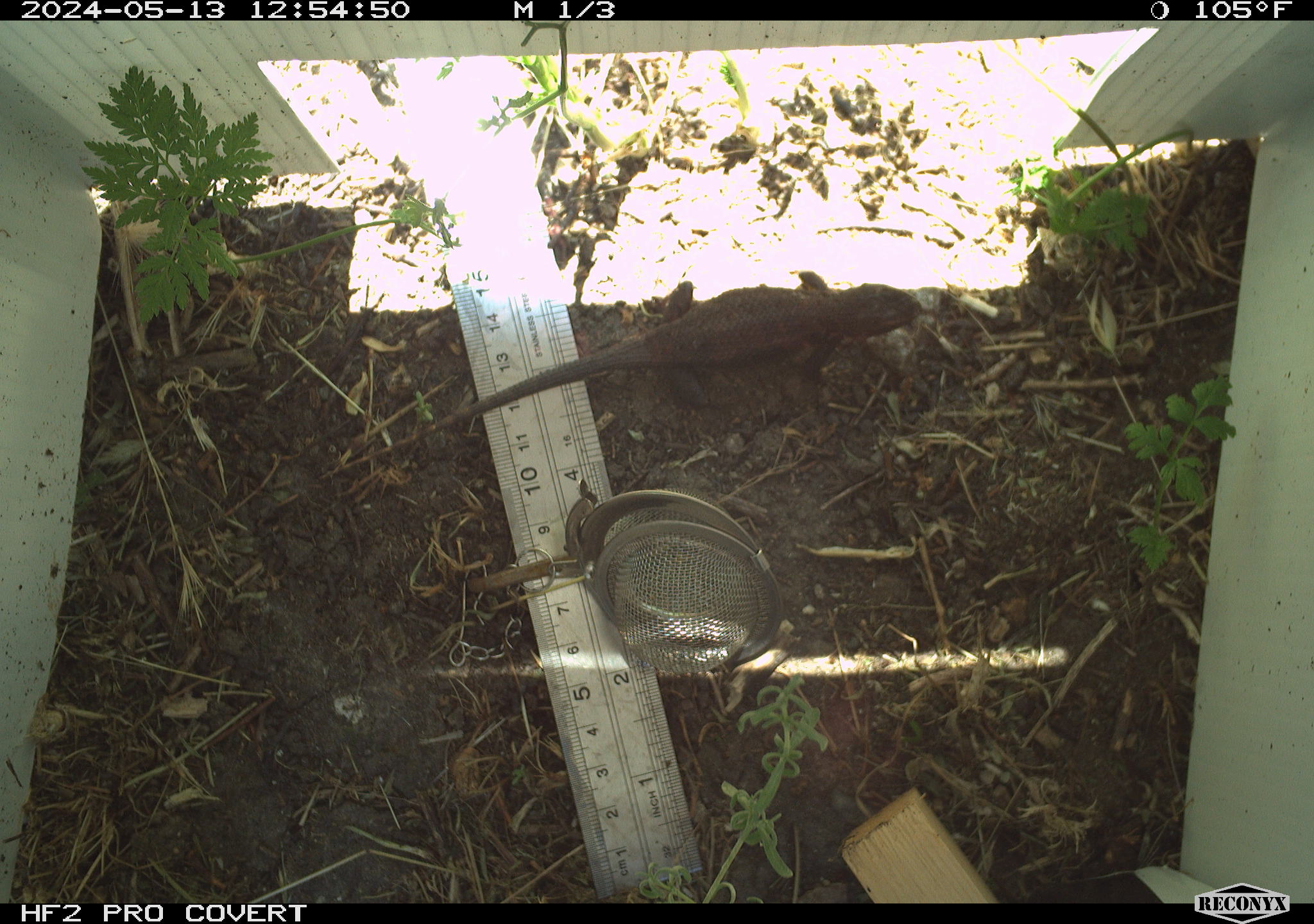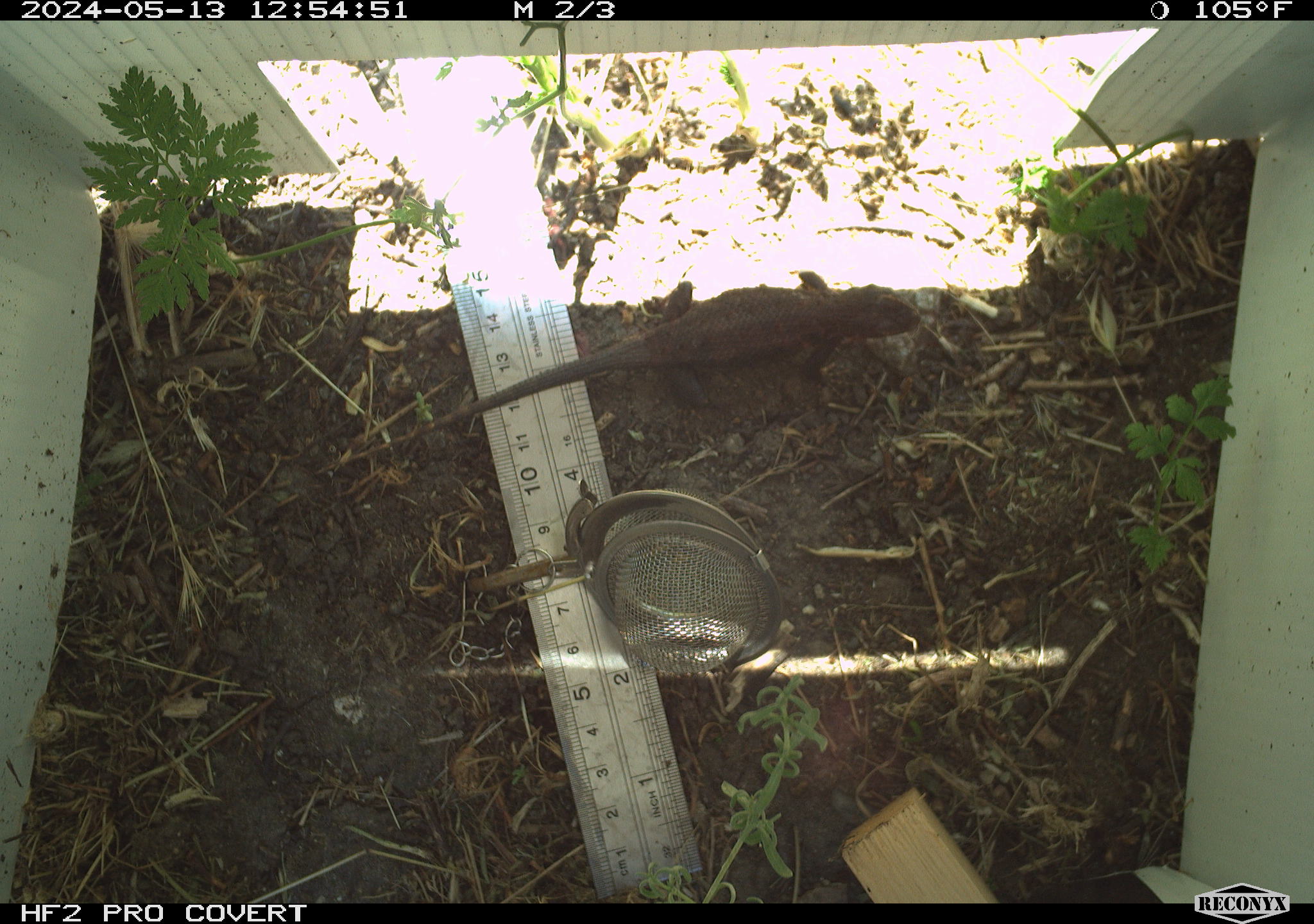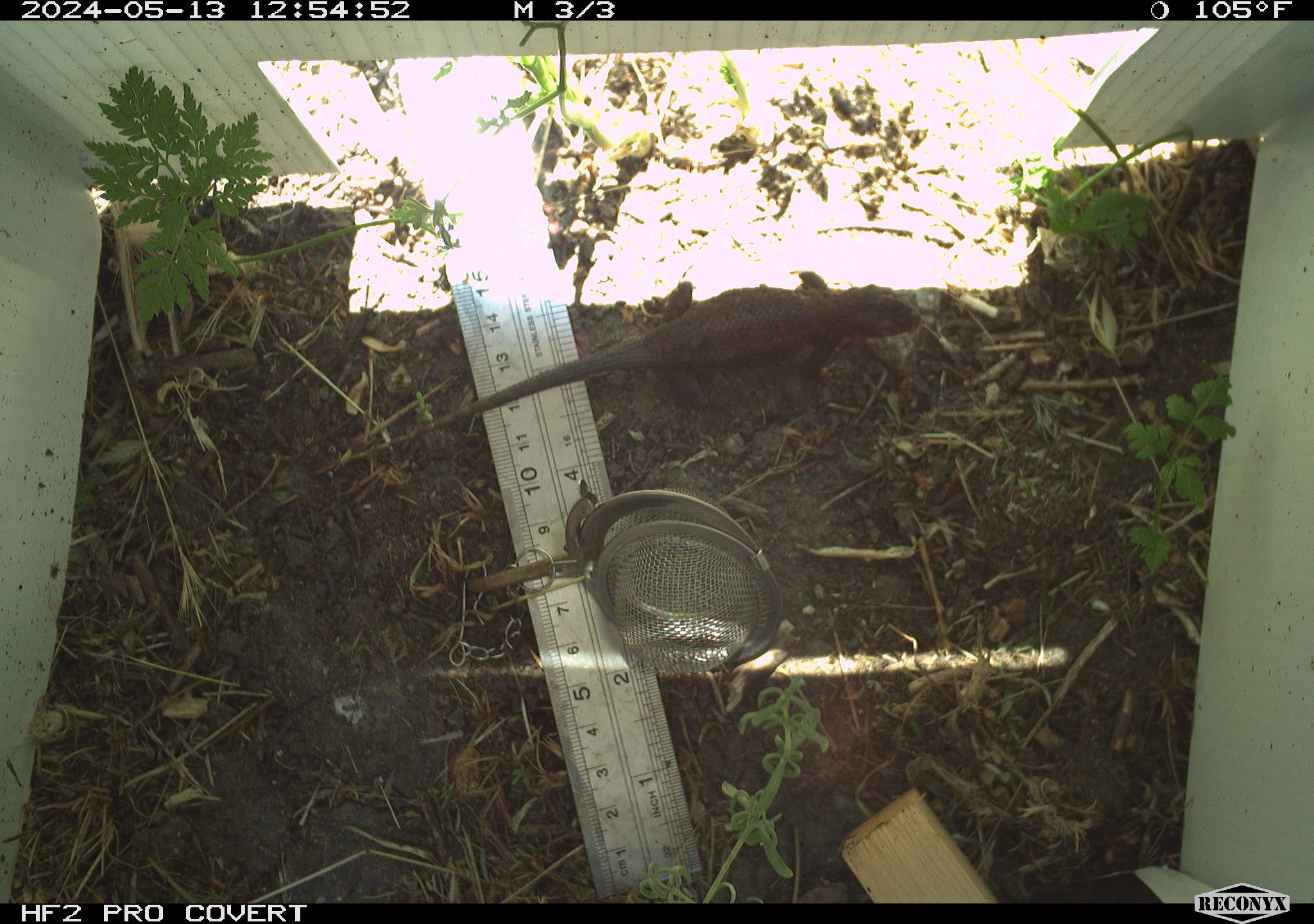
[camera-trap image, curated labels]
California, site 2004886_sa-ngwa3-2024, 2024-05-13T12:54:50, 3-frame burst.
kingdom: Animalia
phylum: Chordata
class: Reptilia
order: Squamata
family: Phrynosomatidae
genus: Sceloporus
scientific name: Sceloporus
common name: spiny lizards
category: sceloporus species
Sceloporus species (spiny lizards) (Sceloporus).